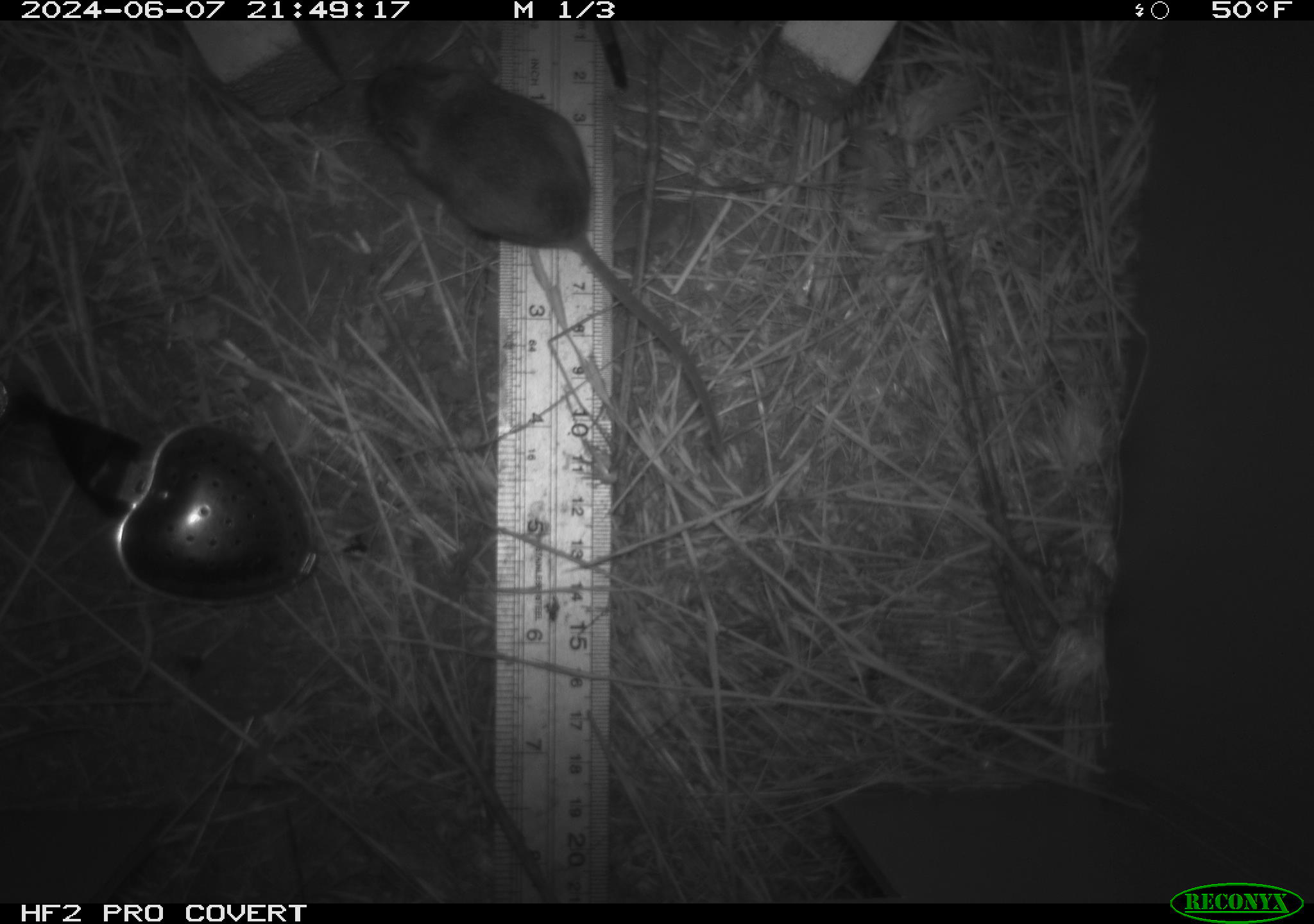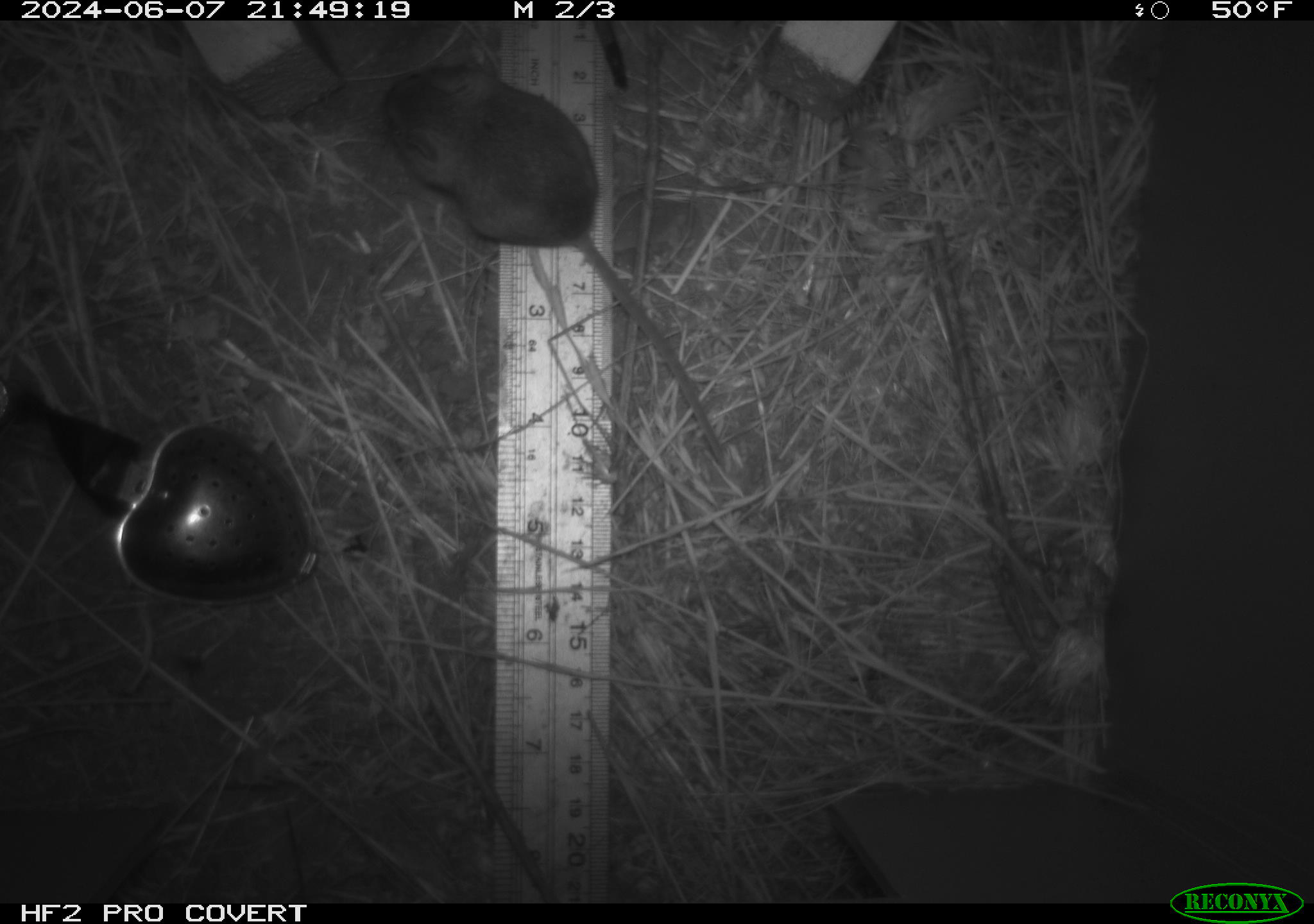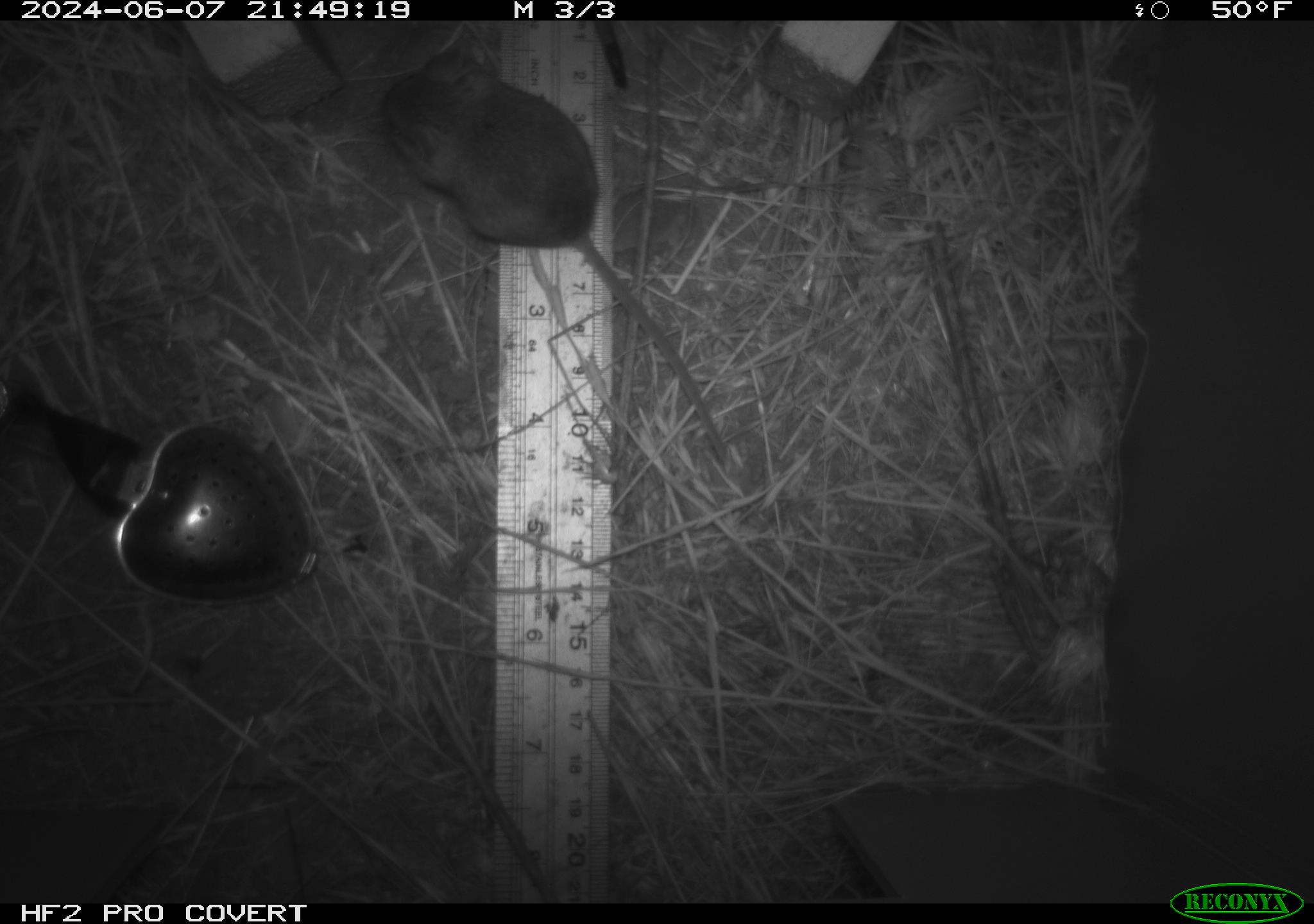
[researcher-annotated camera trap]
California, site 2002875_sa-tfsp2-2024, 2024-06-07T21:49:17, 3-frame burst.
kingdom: Animalia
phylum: Chordata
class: Mammalia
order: Rodentia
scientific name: Rodentia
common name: mouse species